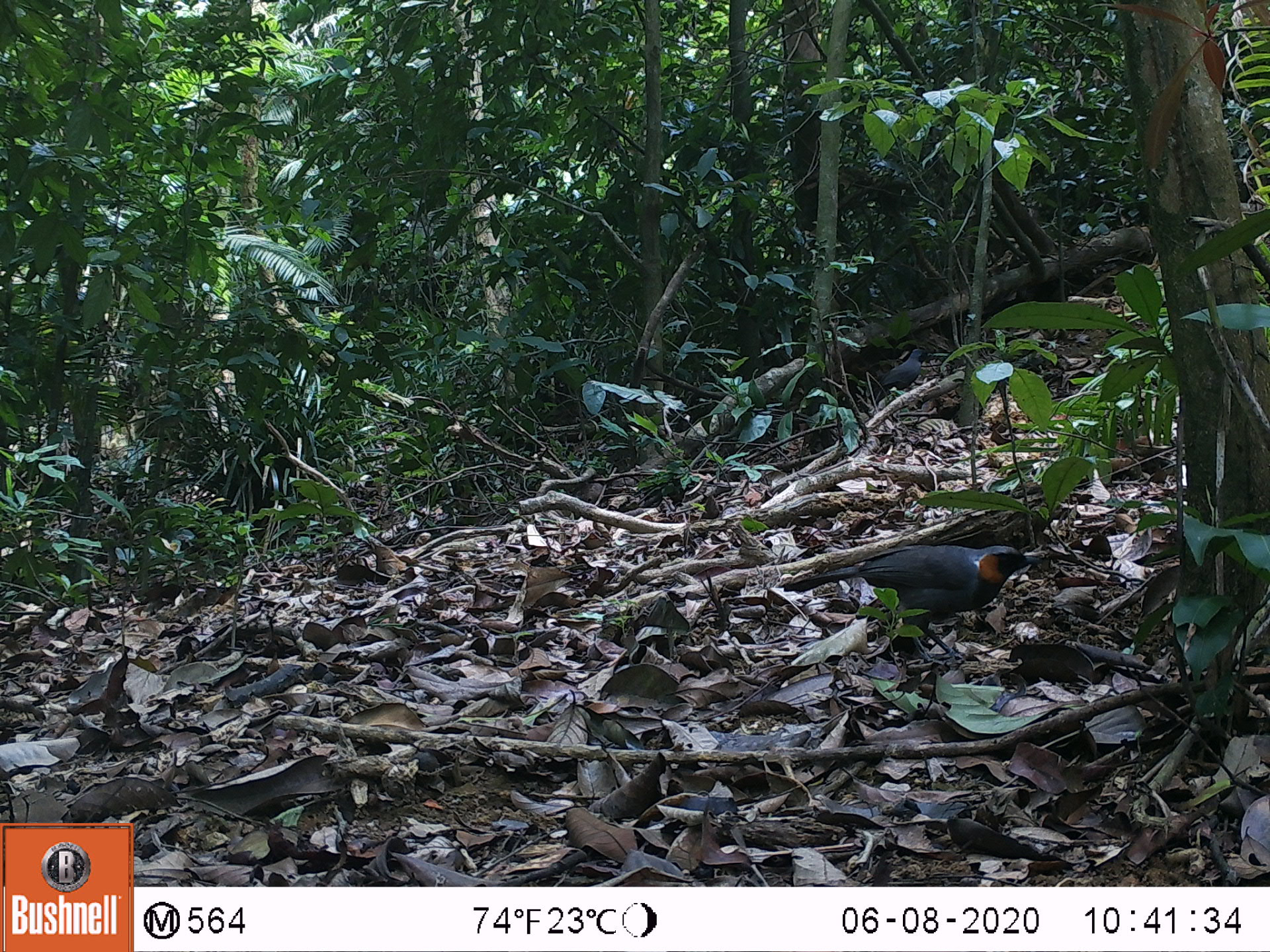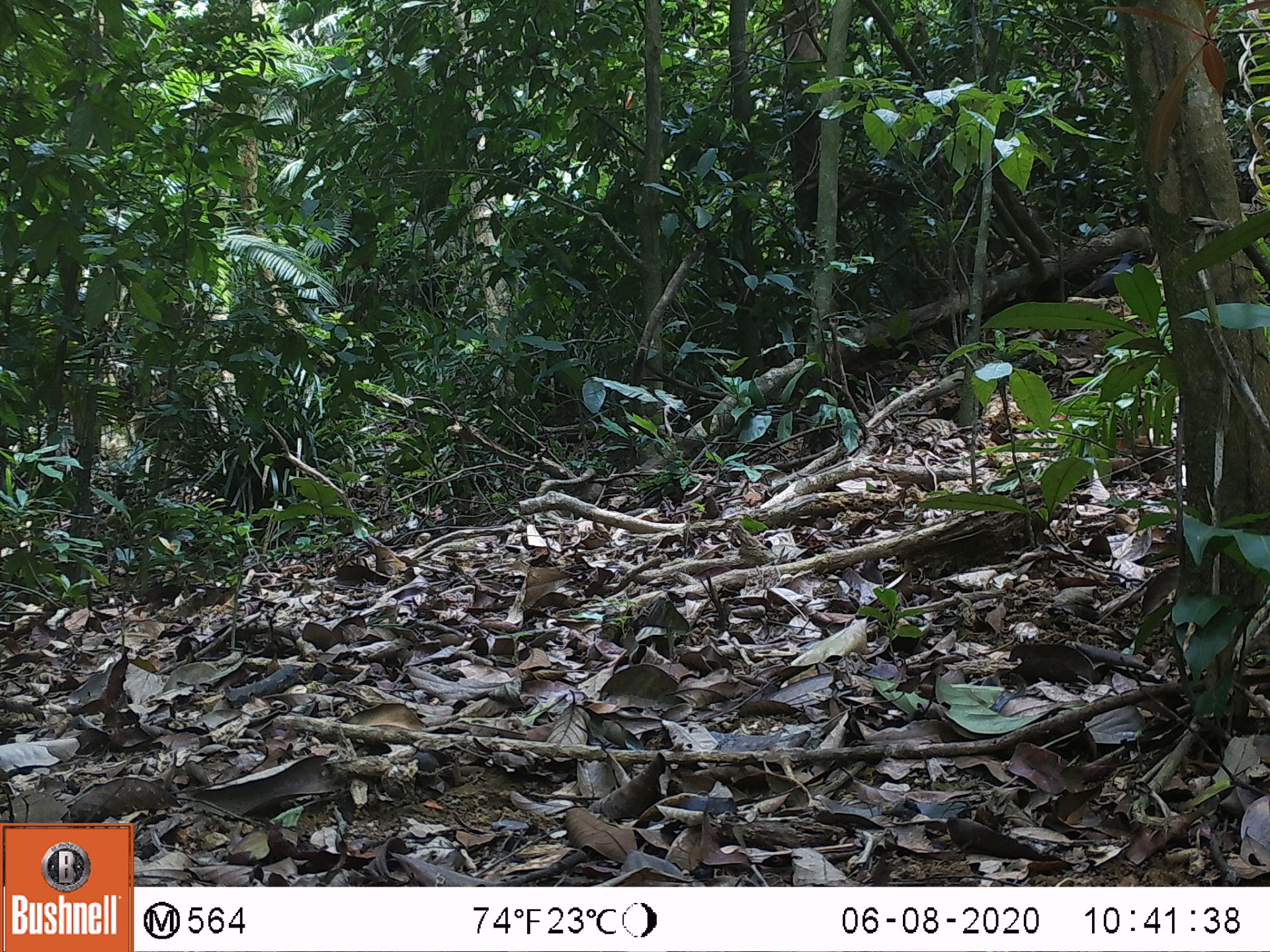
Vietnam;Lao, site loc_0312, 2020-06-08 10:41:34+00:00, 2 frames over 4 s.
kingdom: Animalia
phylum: Chordata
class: Aves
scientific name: Aves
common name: bird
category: unidentified bird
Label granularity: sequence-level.